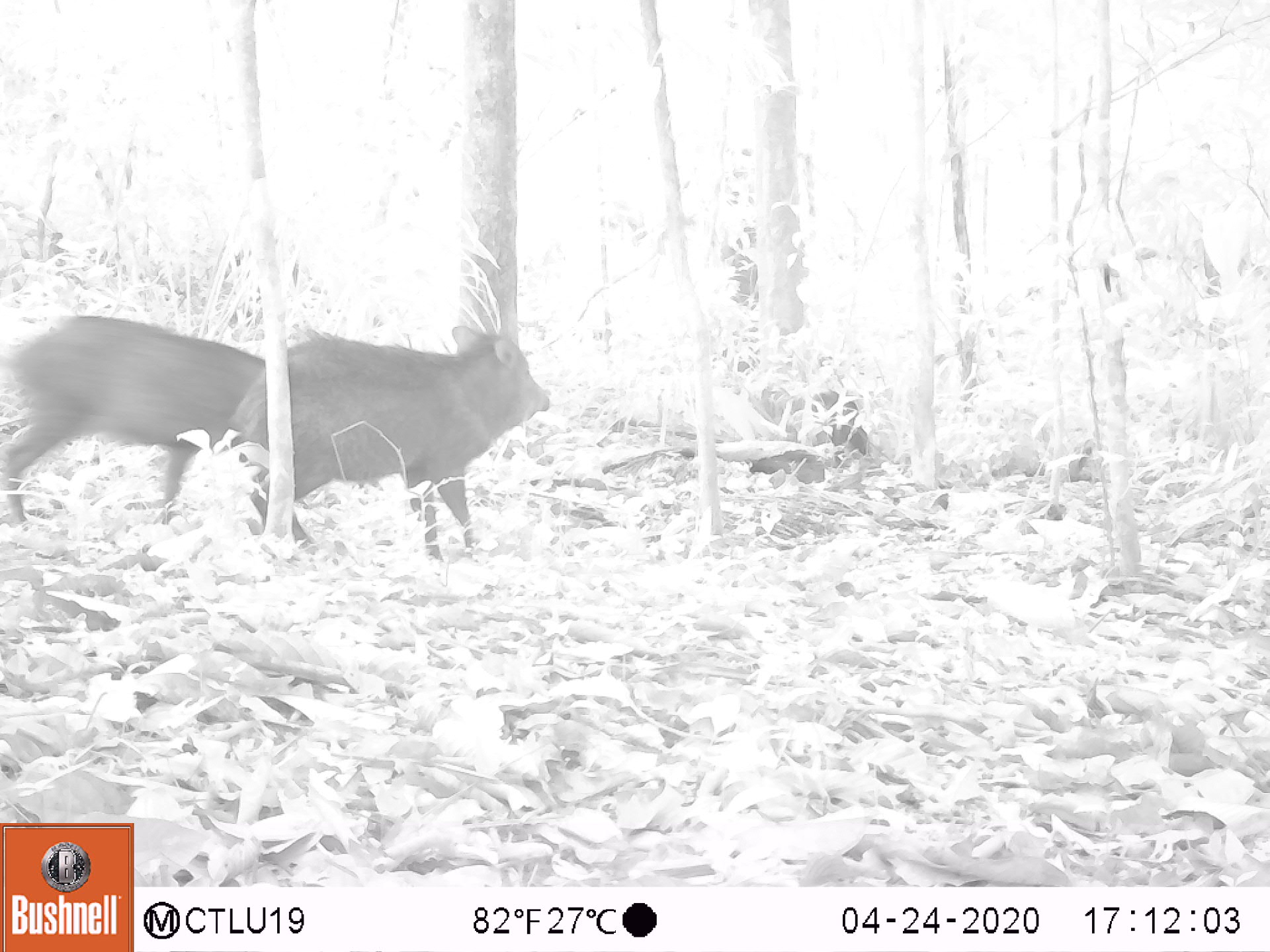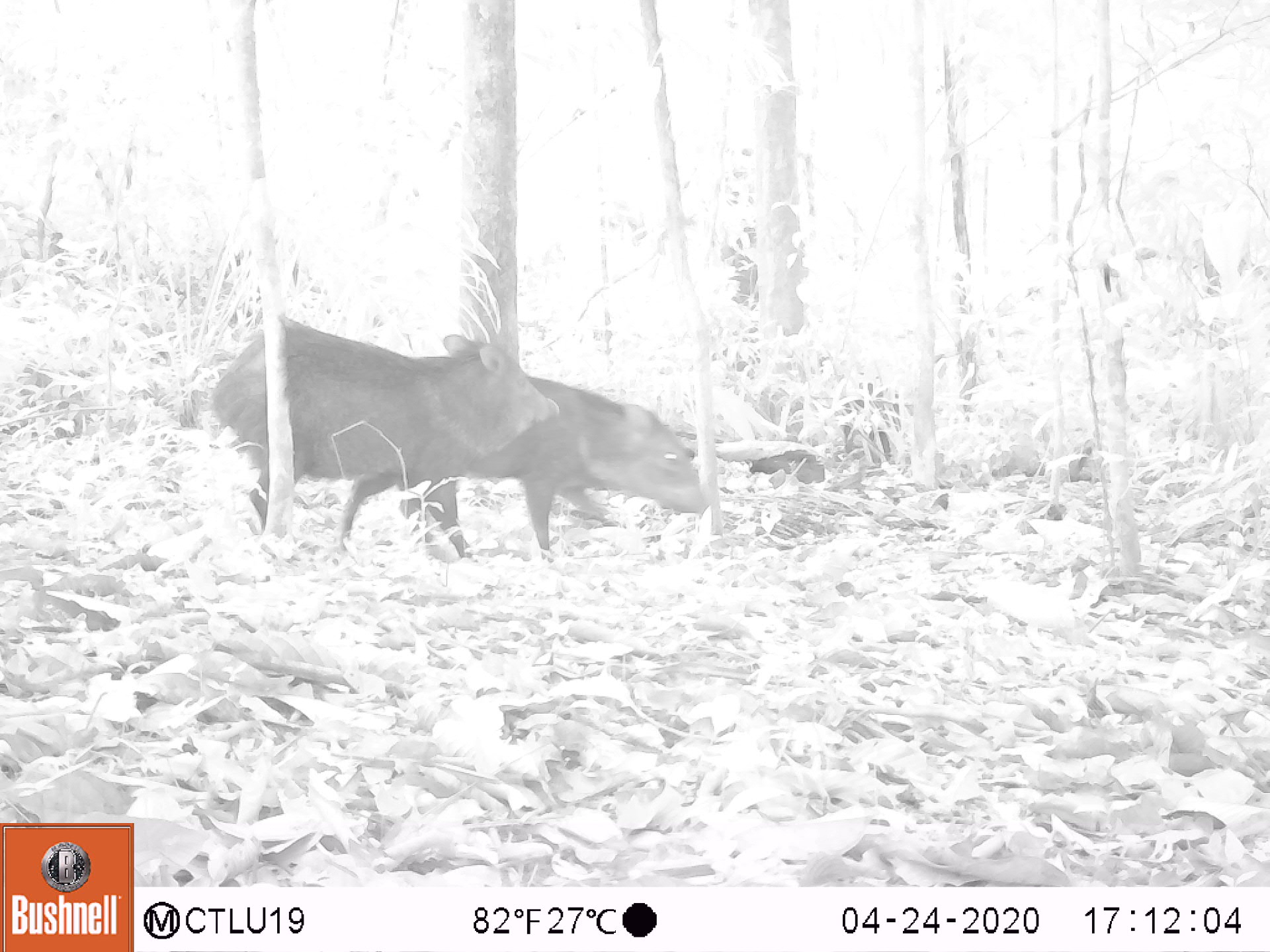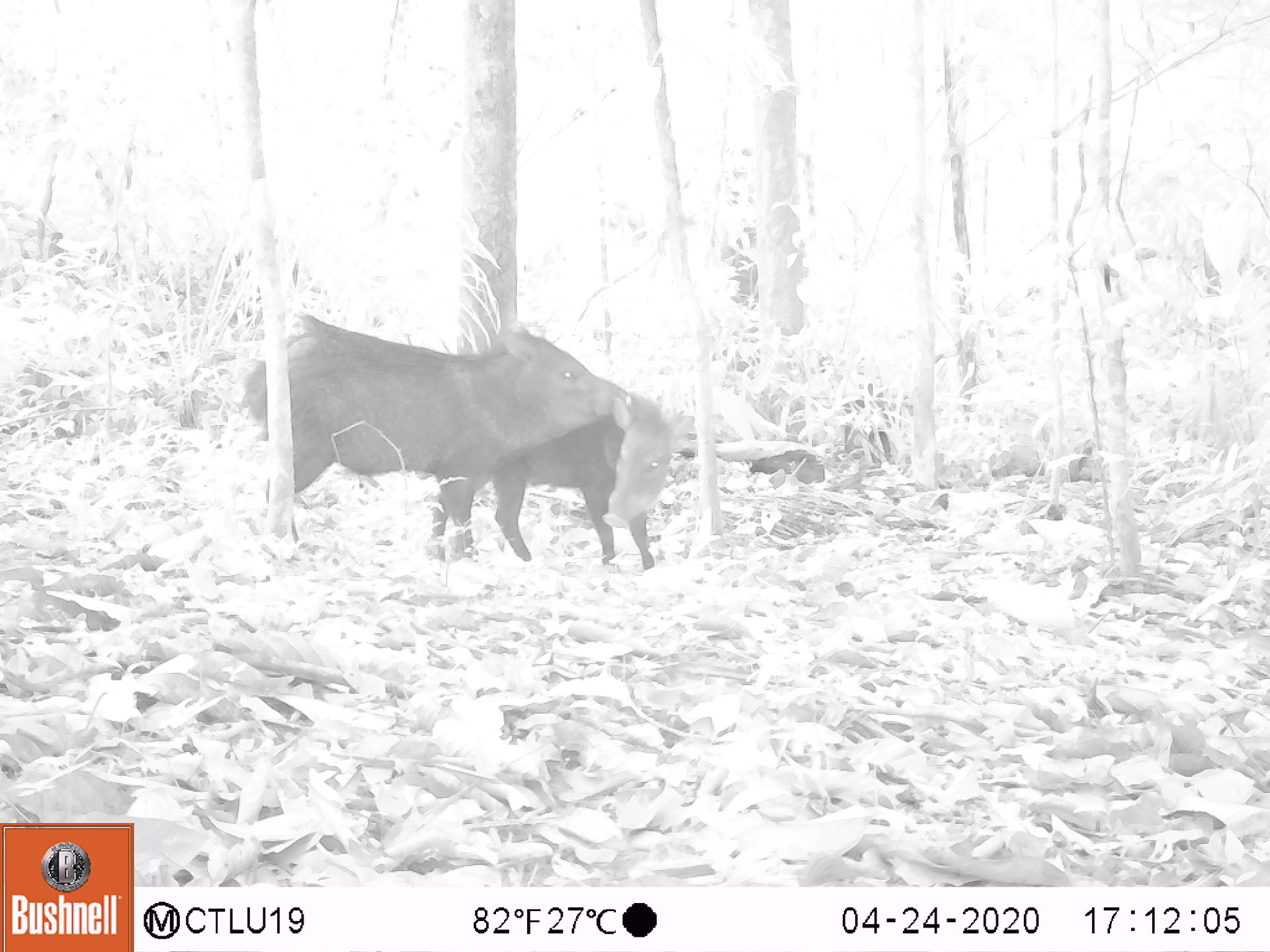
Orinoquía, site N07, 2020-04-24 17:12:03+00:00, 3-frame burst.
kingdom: Animalia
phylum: Chordata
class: Mammalia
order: Artiodactyla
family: Tayassuidae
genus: Pecari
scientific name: Pecari tajacu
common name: collared peccary